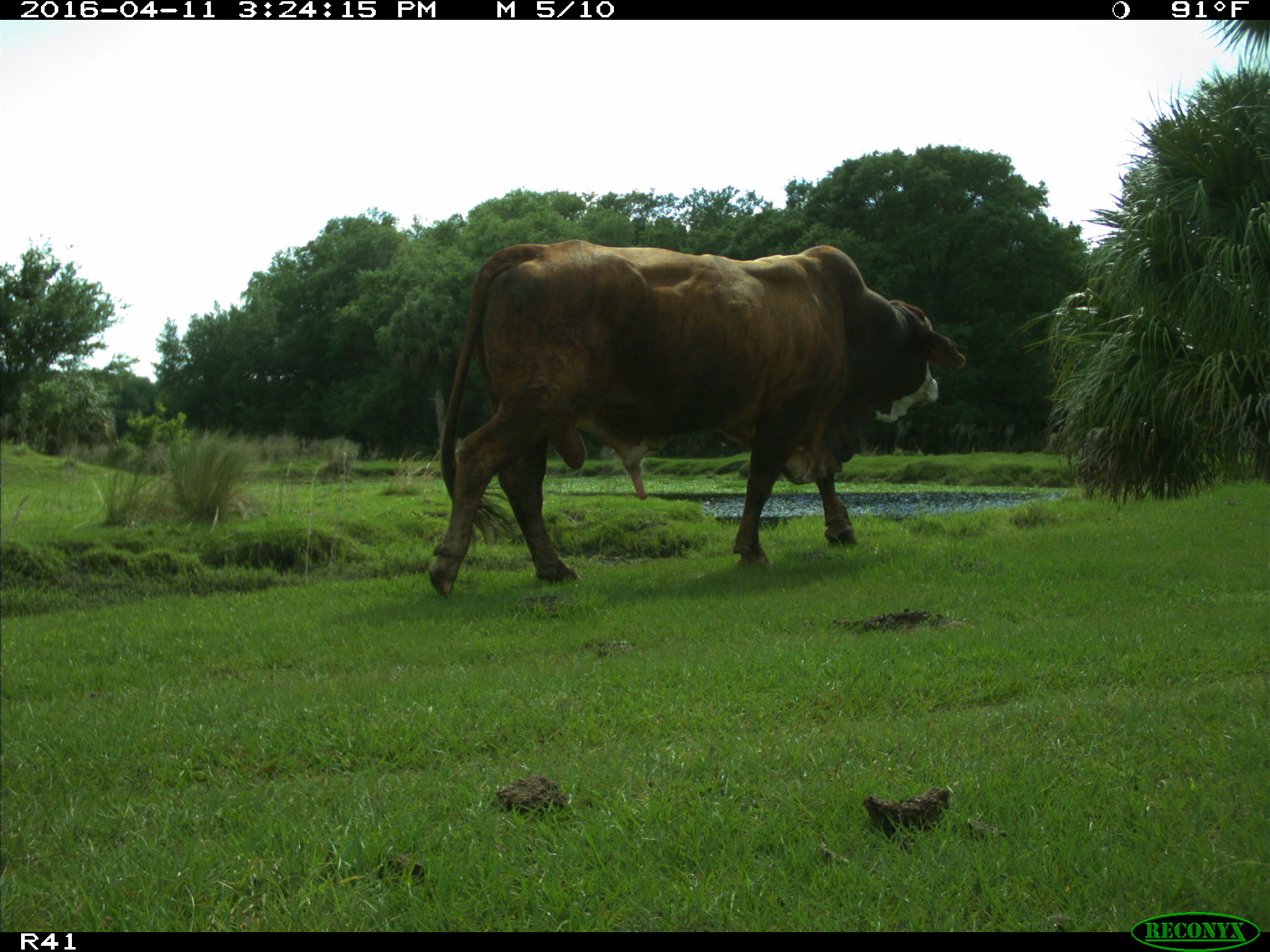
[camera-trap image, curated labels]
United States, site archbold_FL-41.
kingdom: Animalia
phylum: Chordata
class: Mammalia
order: Artiodactyla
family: Bovidae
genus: Bos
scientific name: Bos taurus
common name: domestic cow